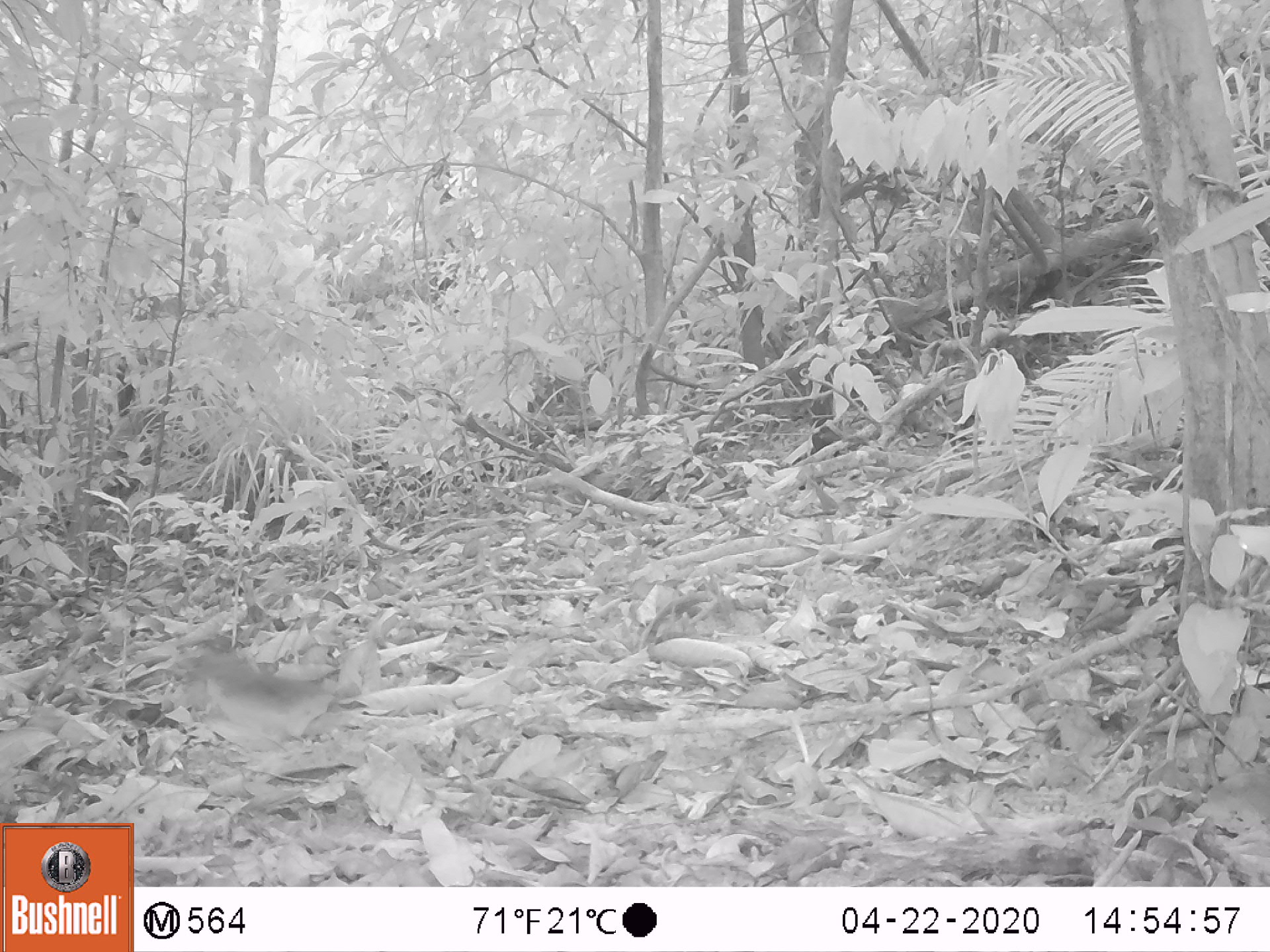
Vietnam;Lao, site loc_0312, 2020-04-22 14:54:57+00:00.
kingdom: Animalia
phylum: Chordata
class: Mammalia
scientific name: Mammalia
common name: mammal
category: unidentified small mammal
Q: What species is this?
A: Unidentified small mammal (mammal) (Mammalia).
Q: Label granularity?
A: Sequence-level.